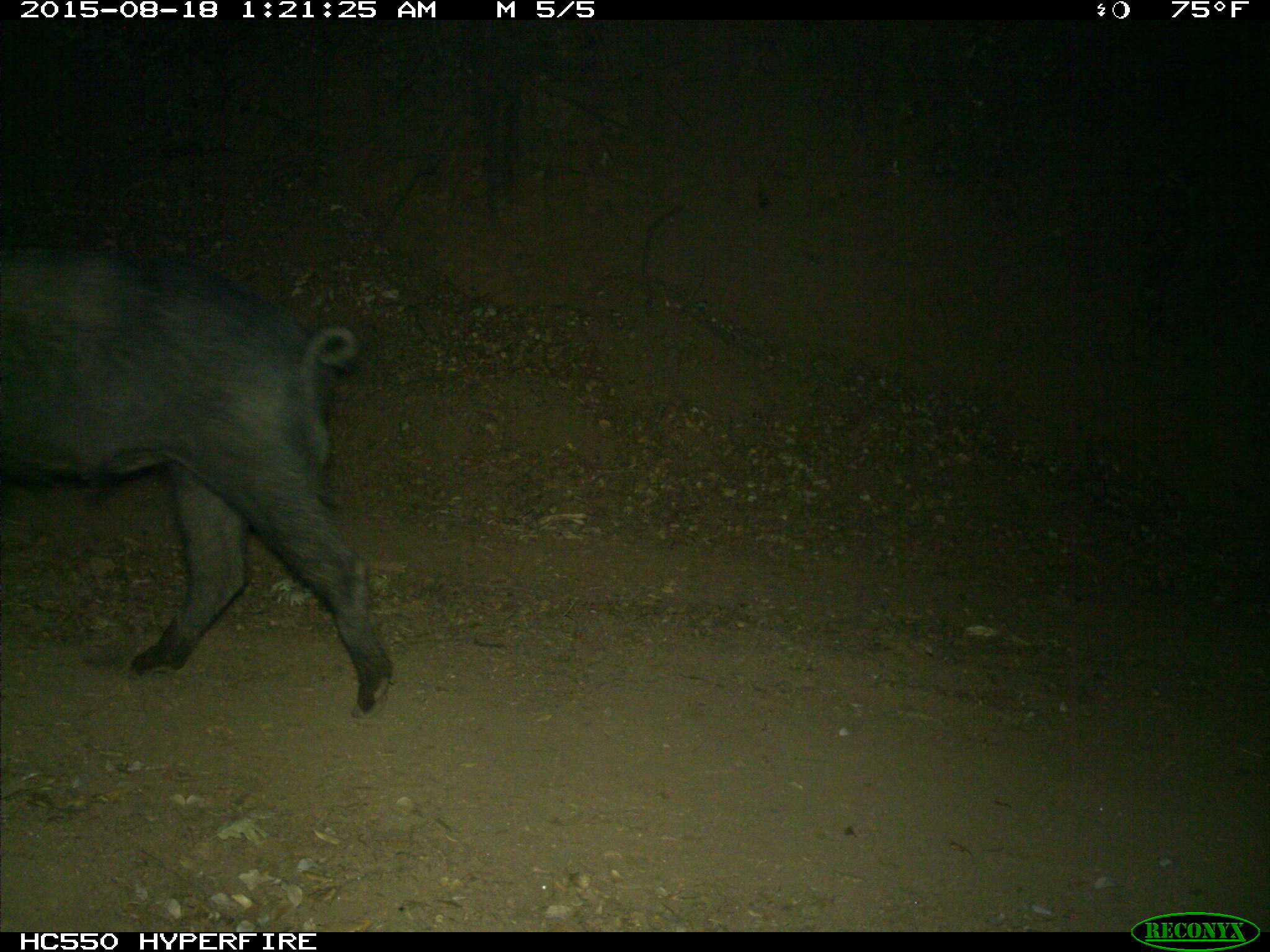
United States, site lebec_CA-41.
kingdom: Animalia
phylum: Chordata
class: Mammalia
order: Artiodactyla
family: Suidae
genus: Sus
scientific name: Sus scrofa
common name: wild boar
Sus scrofa (wild boar).